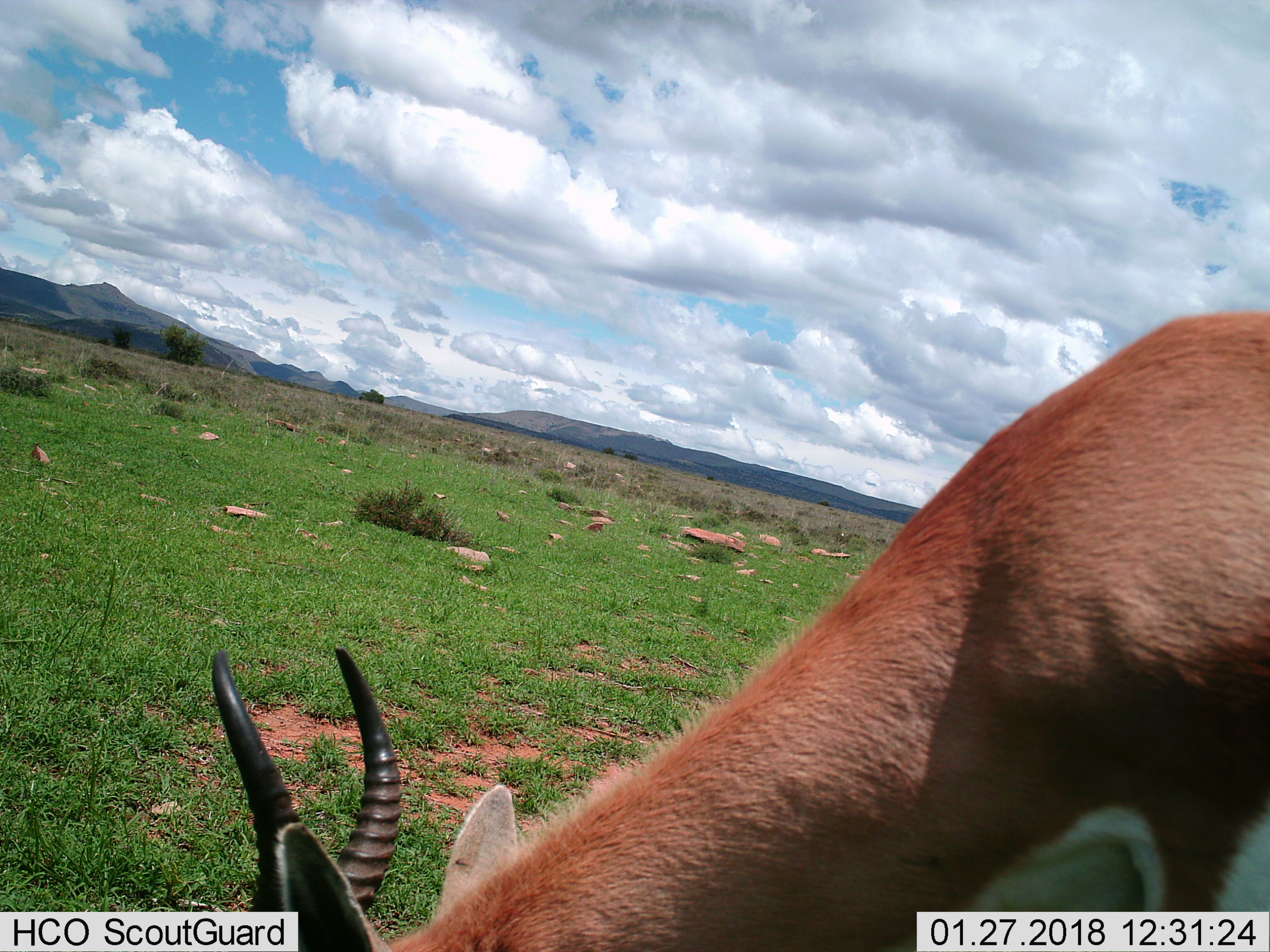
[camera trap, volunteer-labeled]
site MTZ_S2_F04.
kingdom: Animalia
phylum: Chordata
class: Mammalia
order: Artiodactyla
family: Bovidae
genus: Antidorcas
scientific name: Antidorcas marsupialis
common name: springbok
Springbok (Antidorcas marsupialis), count 1. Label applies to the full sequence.